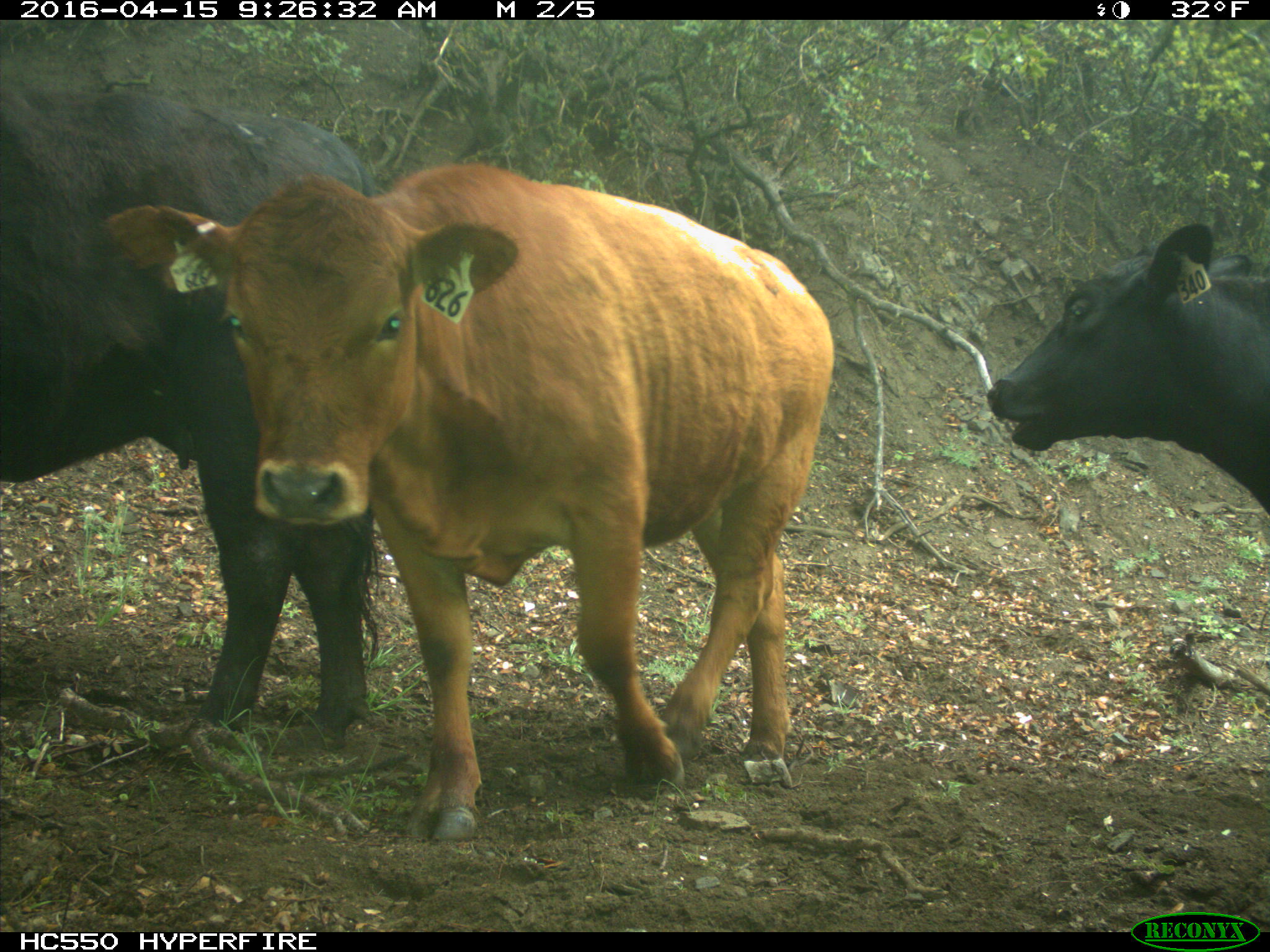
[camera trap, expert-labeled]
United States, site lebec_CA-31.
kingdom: Animalia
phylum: Chordata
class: Mammalia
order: Artiodactyla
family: Bovidae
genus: Bos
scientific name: Bos taurus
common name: domestic cow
Bos taurus (domestic cow).